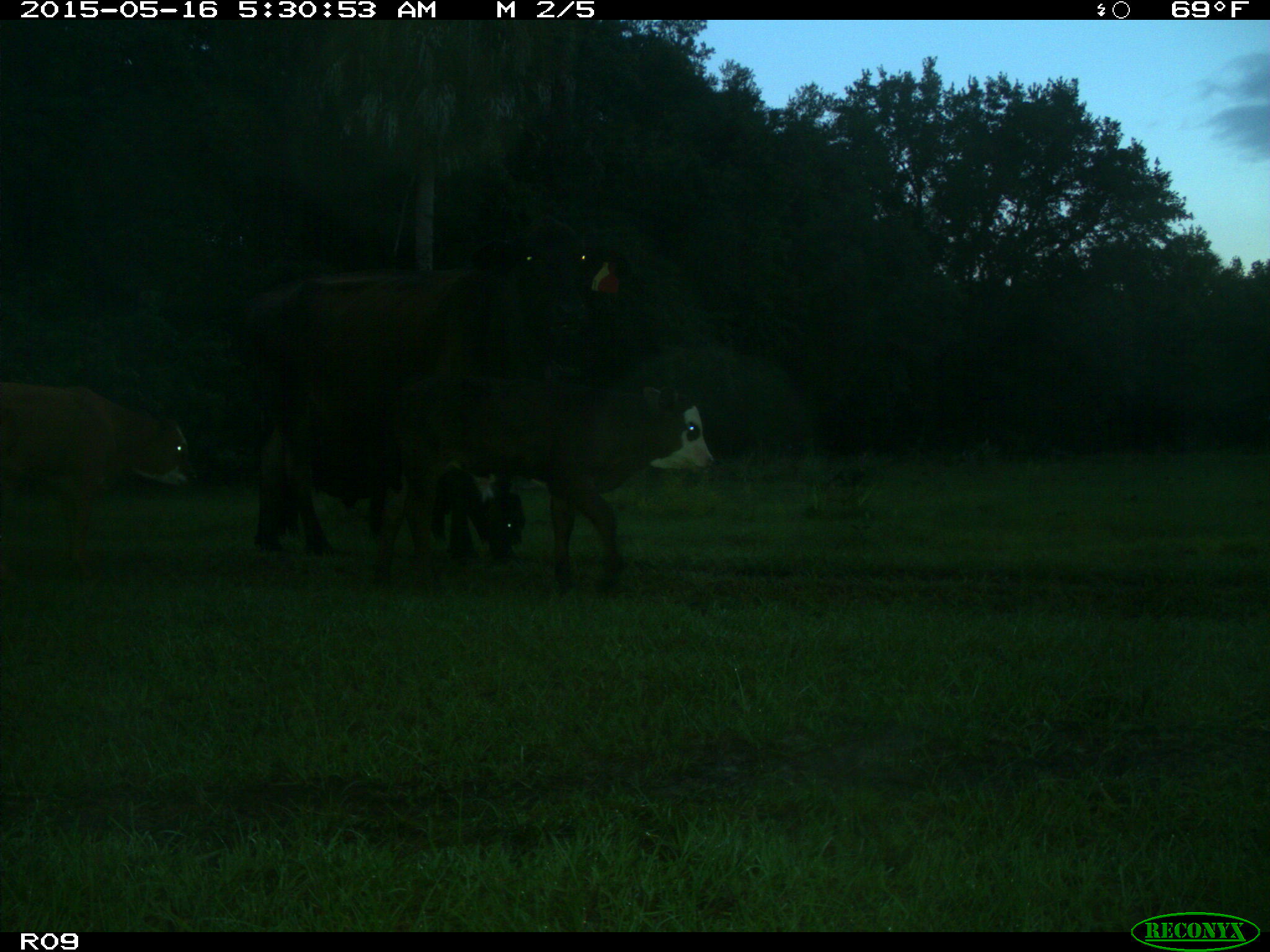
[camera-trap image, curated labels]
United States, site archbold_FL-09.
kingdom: Animalia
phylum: Chordata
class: Mammalia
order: Artiodactyla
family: Bovidae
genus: Bos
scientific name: Bos taurus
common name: domestic cow